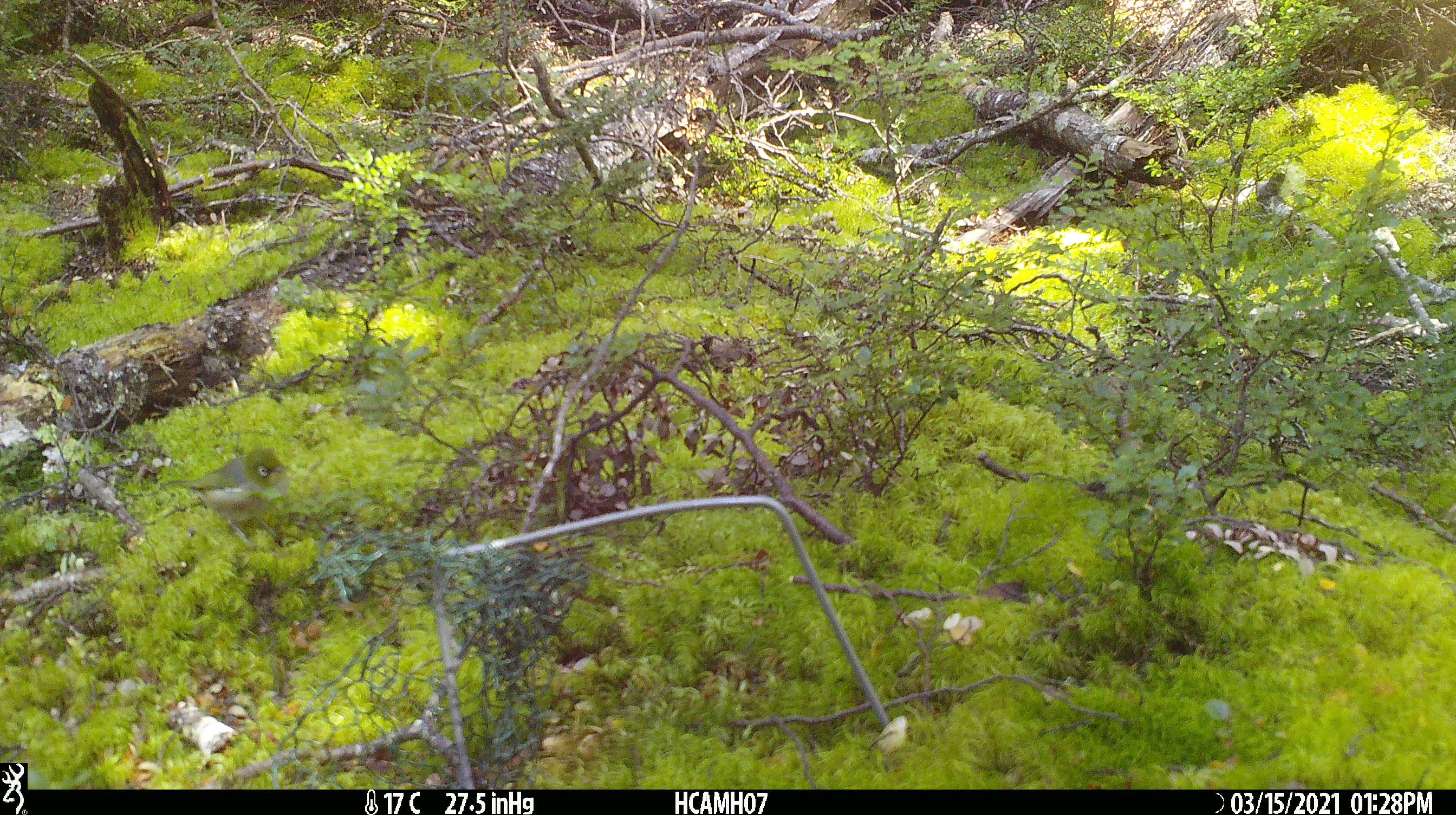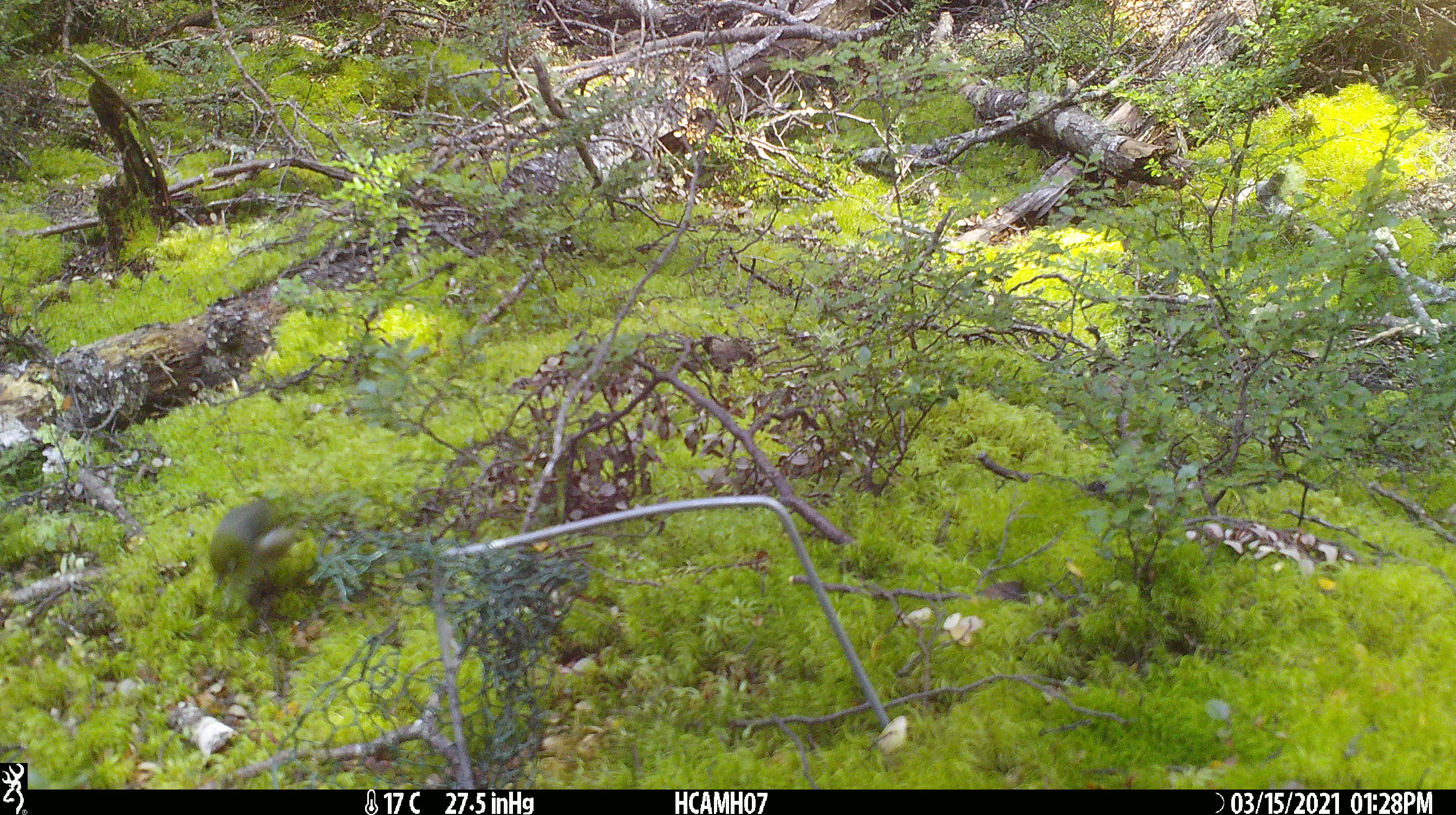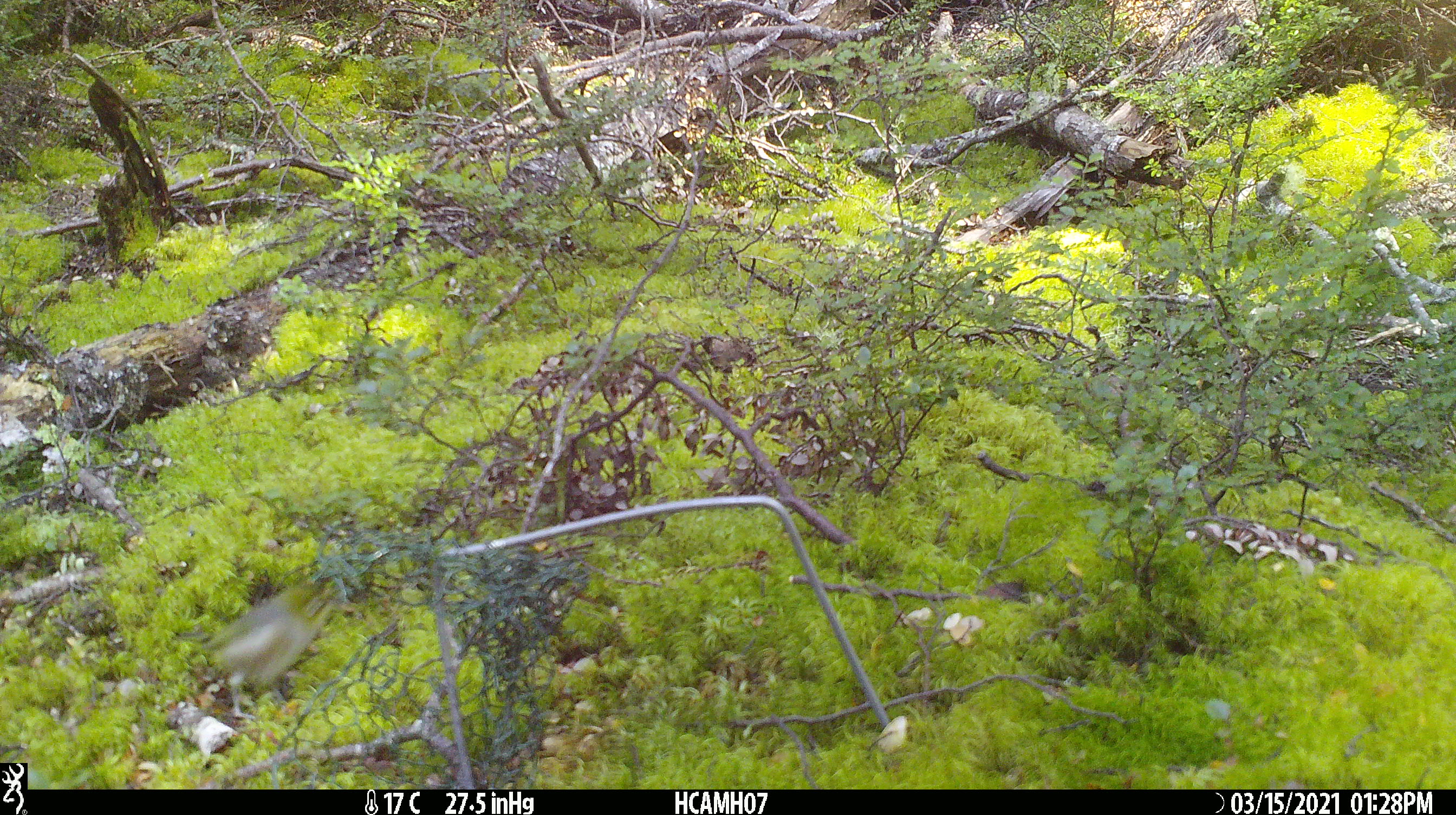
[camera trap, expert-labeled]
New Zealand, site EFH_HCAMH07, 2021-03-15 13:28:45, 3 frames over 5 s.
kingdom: Animalia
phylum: Chordata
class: Aves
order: Passeriformes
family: Zosteropidae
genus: Zosterops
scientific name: Zosterops lateralis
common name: silvereye